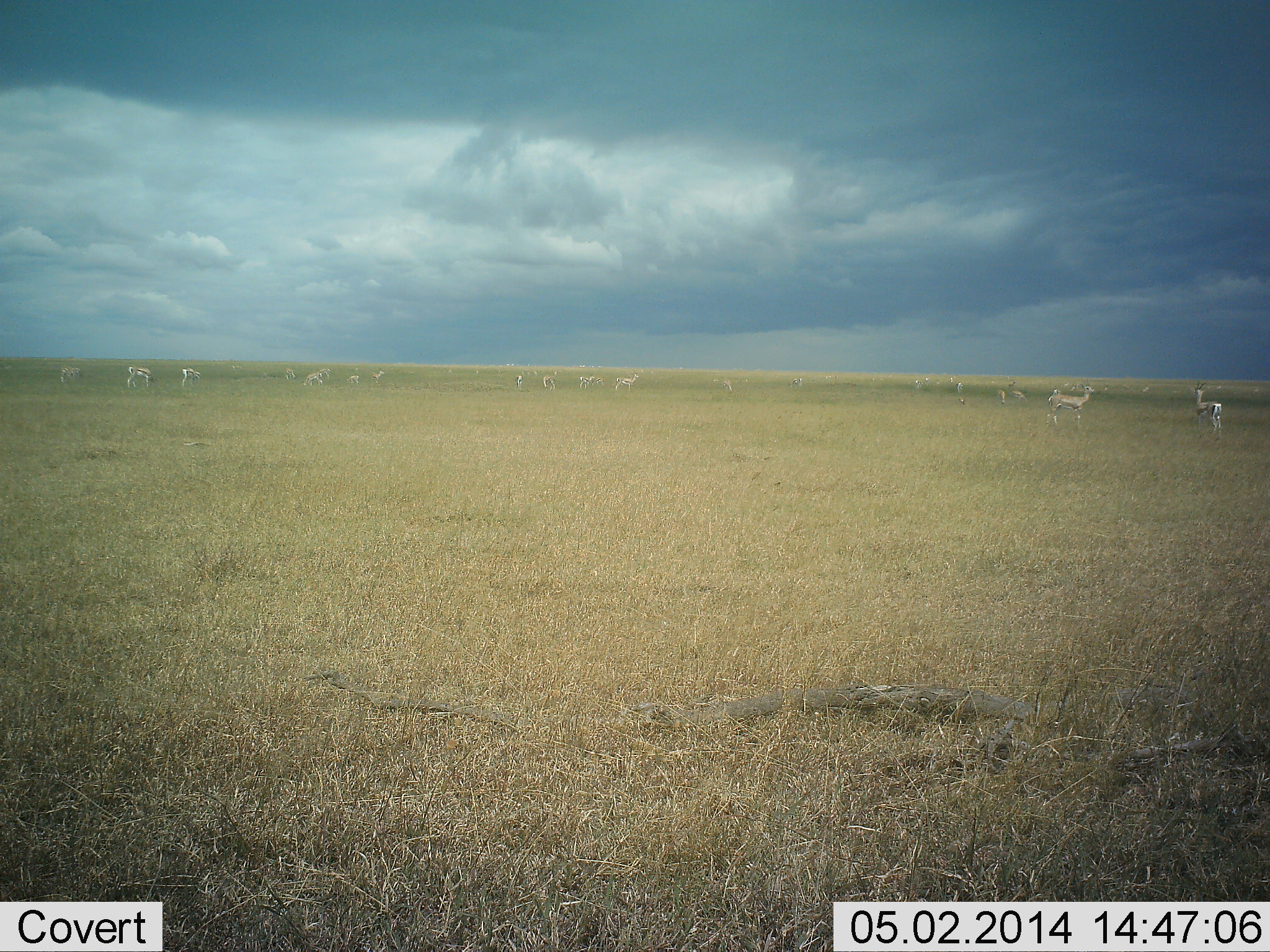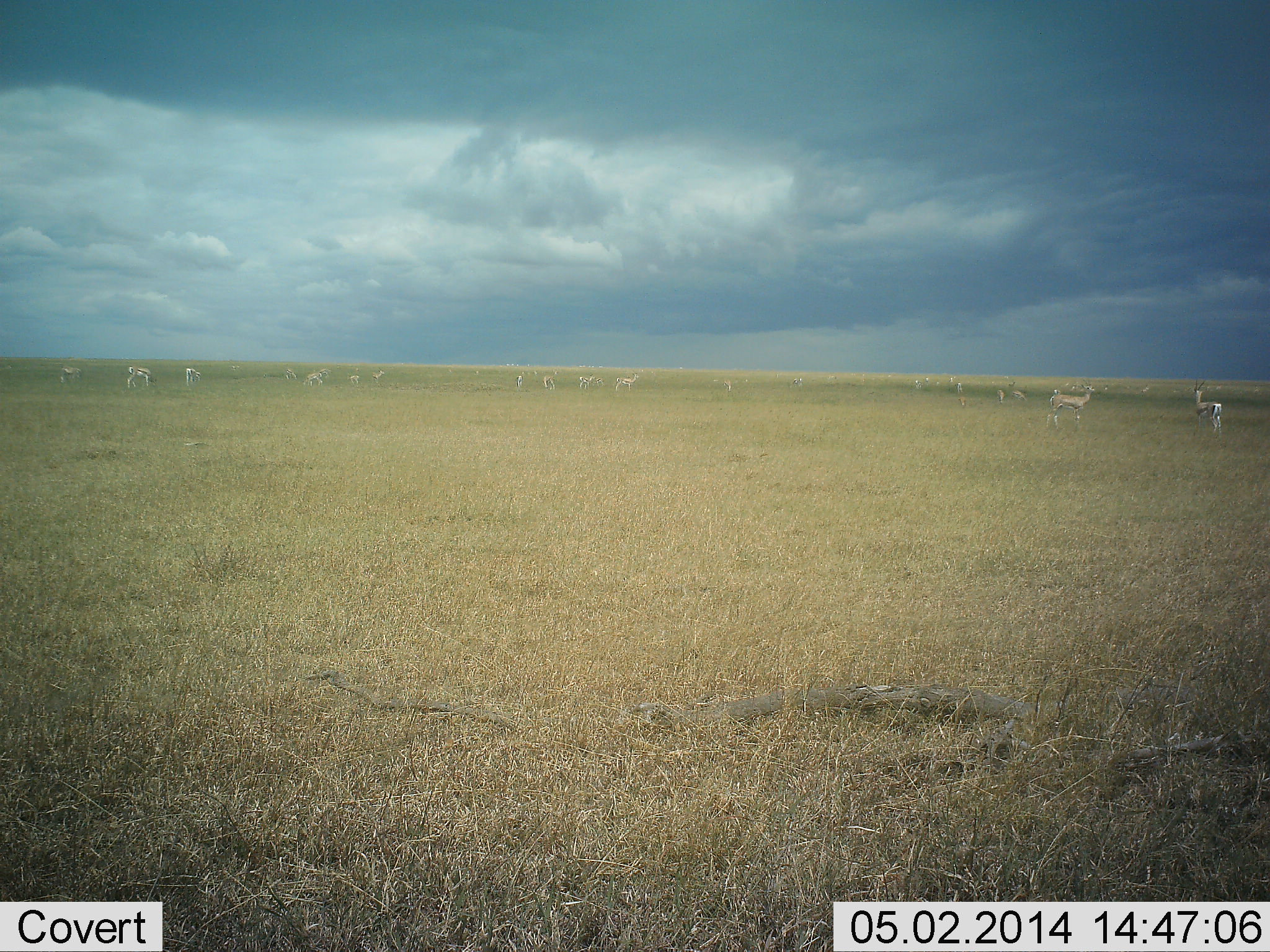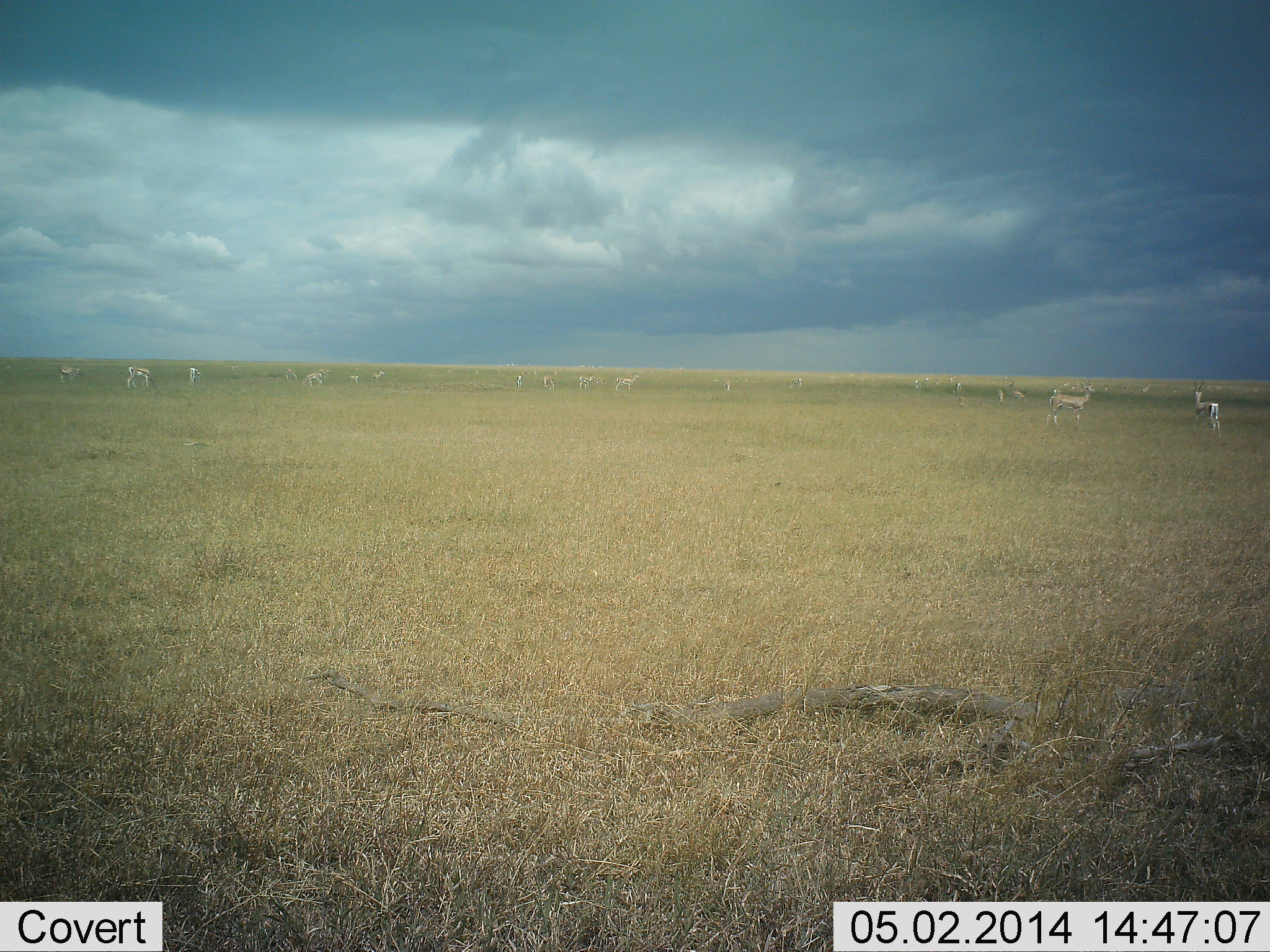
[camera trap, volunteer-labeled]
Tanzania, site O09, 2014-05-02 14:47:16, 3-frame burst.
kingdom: Animalia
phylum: Chordata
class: Mammalia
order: Artiodactyla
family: Bovidae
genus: Nanger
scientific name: Nanger granti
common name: grant's gazelle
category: gazellegrants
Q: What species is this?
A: Gazellegrants (grant's gazelle) (Nanger granti).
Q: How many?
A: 11-50.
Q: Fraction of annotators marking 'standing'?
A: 90%.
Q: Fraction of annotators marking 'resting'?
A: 0%.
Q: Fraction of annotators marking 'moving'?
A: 10%.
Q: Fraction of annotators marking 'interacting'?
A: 10%.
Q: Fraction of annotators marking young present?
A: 0%.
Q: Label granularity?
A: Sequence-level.